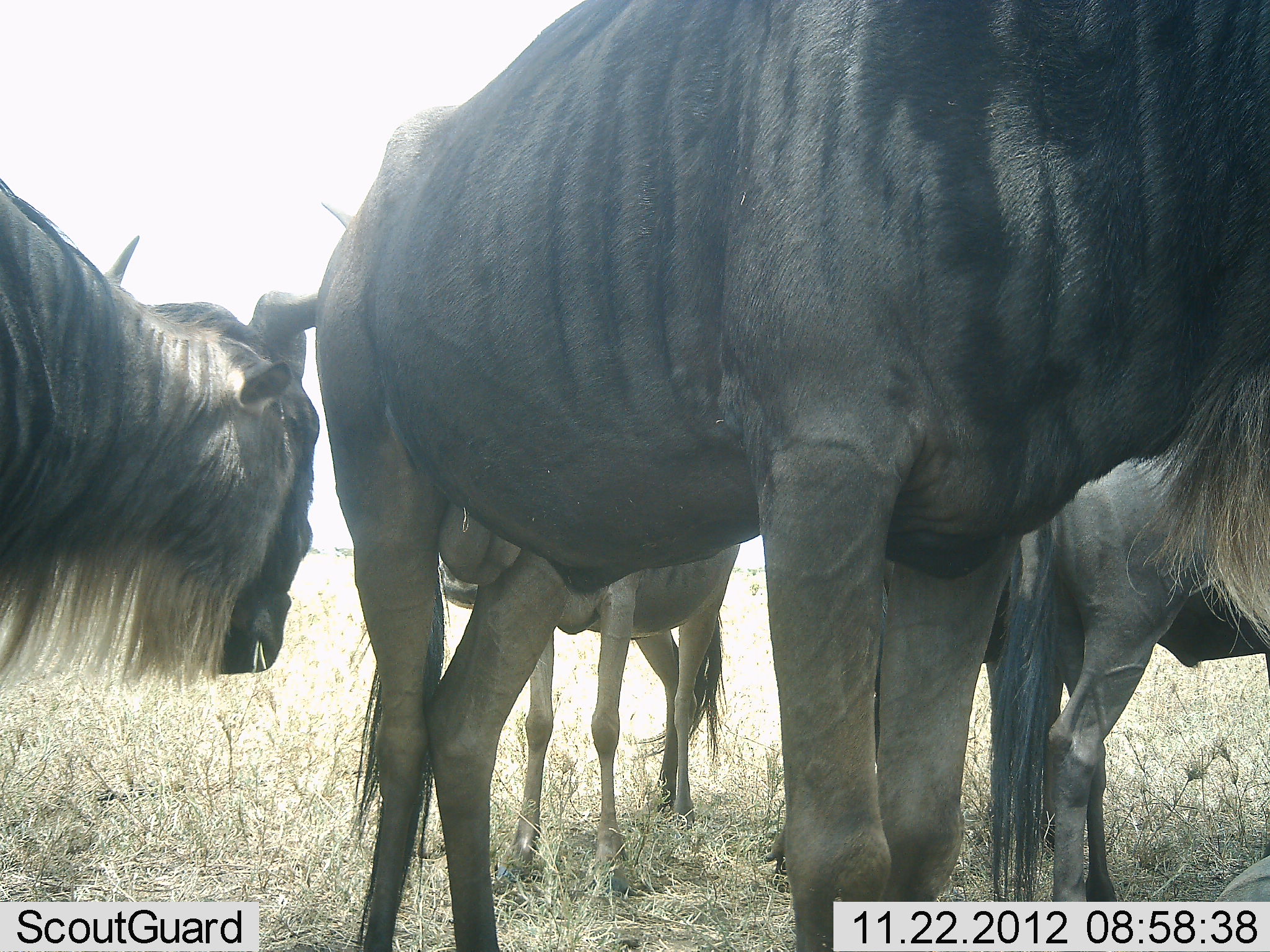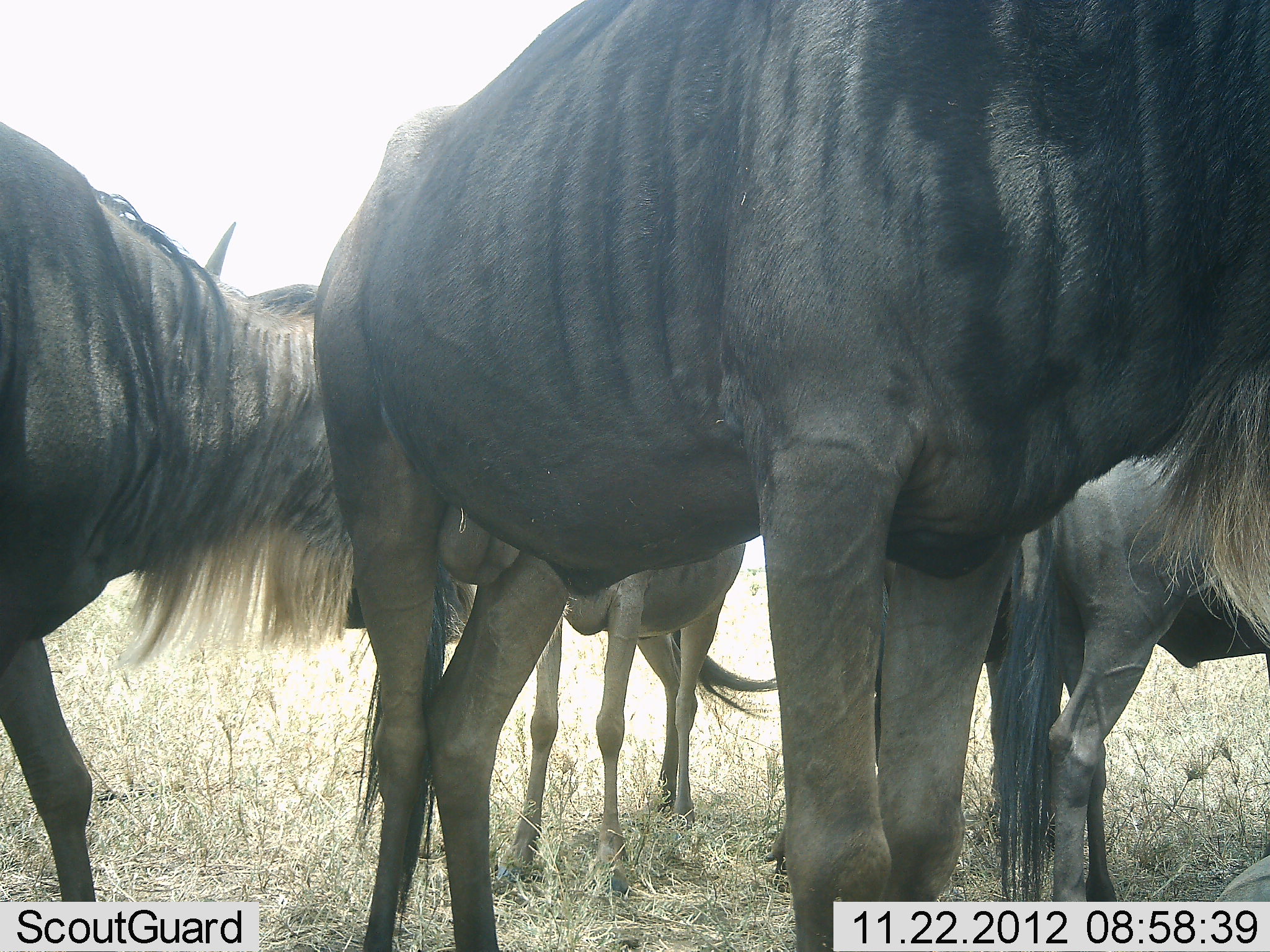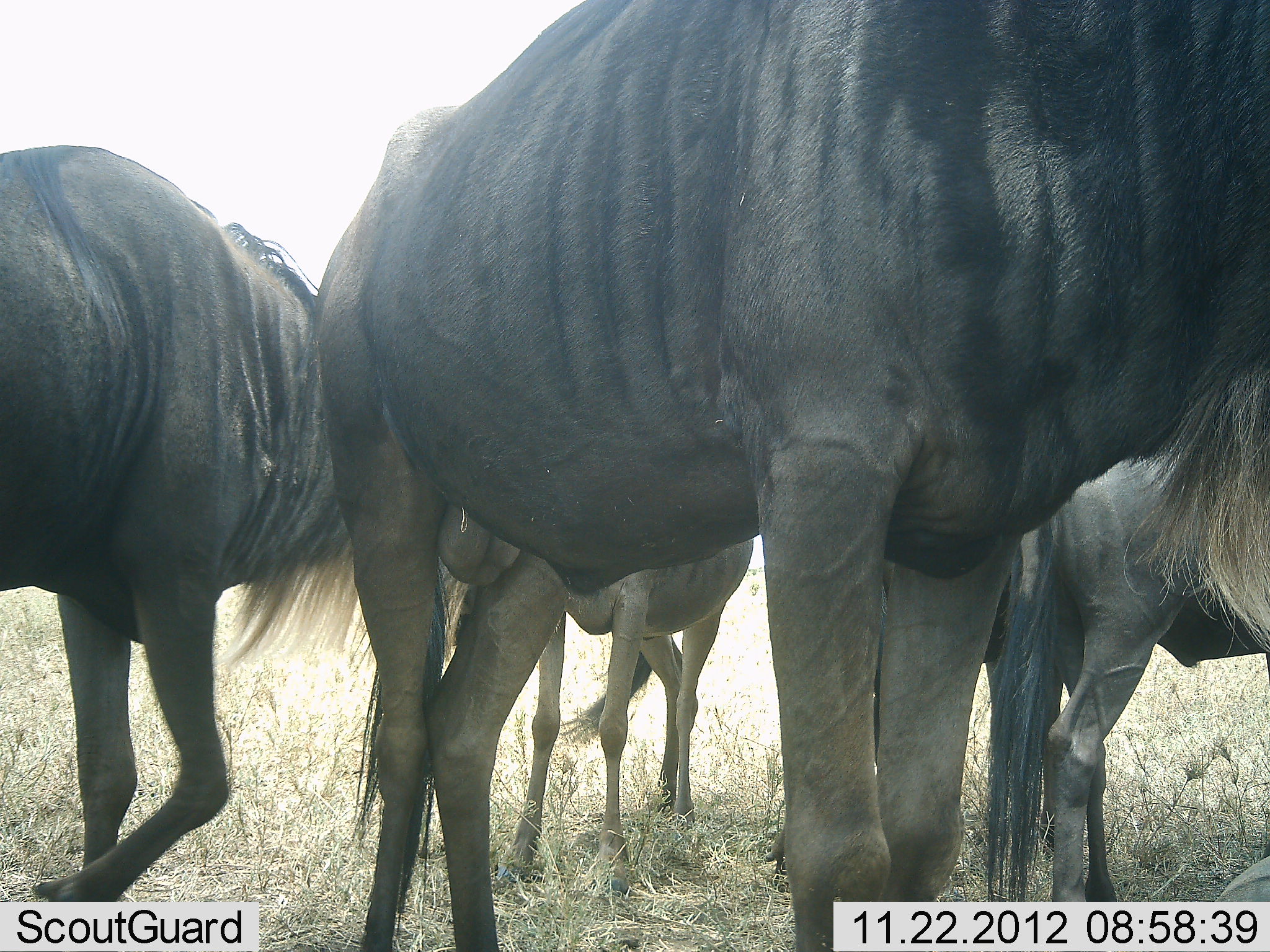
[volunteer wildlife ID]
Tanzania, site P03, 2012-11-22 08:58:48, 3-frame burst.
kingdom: Animalia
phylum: Chordata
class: Mammalia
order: Artiodactyla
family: Bovidae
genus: Connochaetes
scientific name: Connochaetes taurinus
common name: blue wildebeest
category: wildebeest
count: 4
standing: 90%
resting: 10%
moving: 20%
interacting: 10%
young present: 20%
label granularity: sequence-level